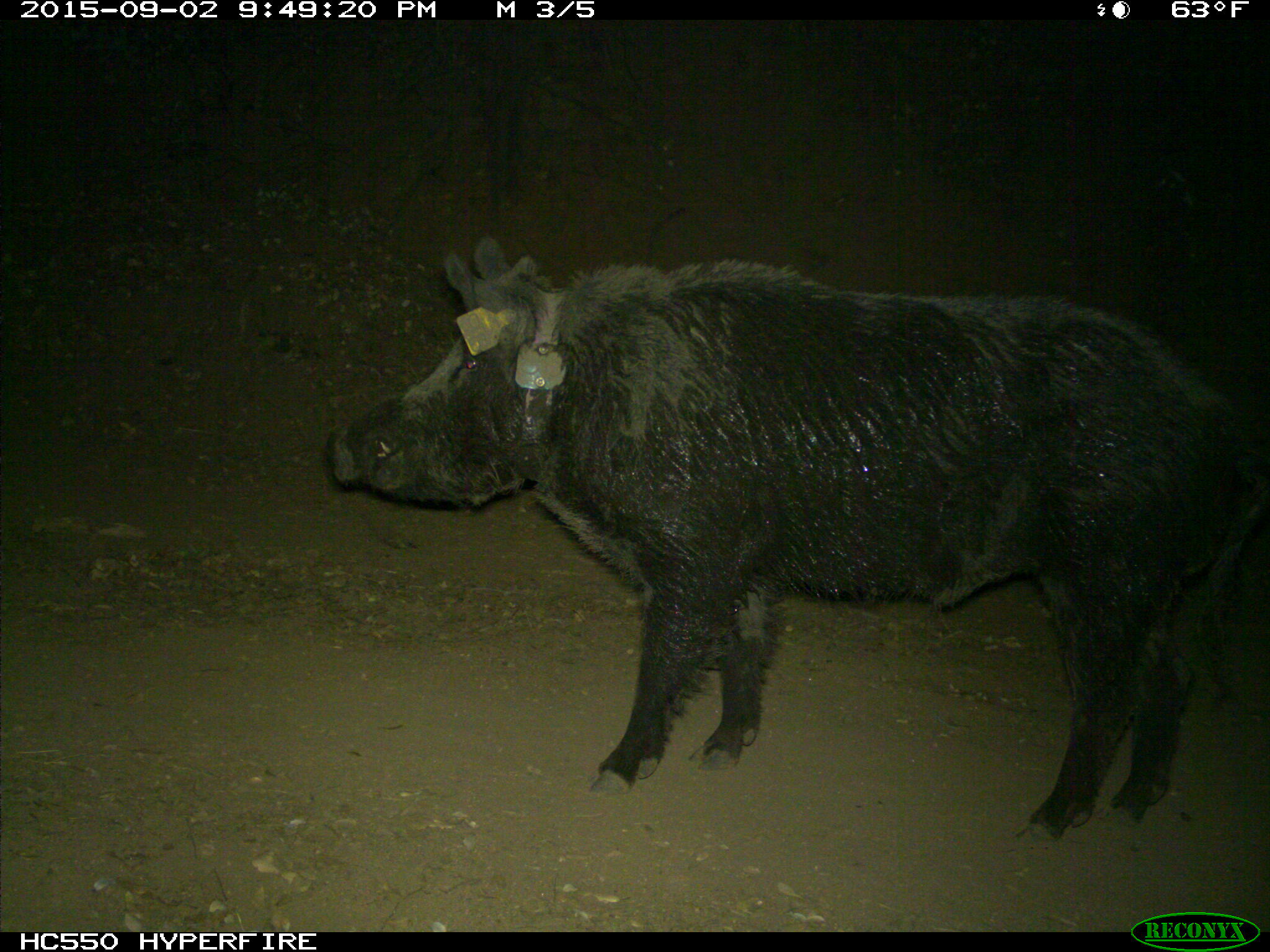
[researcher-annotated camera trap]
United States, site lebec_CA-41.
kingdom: Animalia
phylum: Chordata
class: Mammalia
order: Artiodactyla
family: Suidae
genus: Sus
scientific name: Sus scrofa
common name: wild boar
Sus scrofa (wild boar).